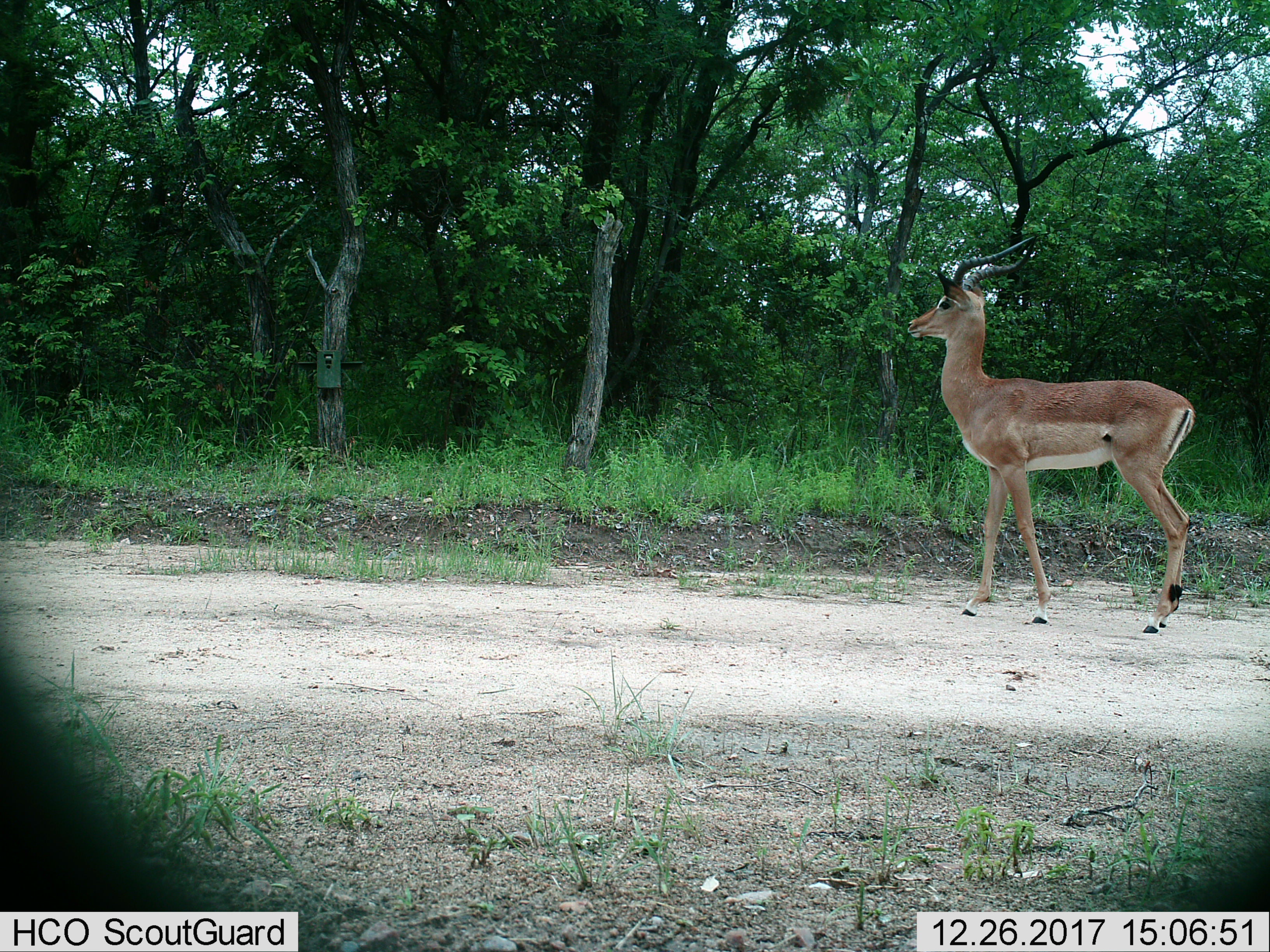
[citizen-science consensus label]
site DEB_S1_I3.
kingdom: Animalia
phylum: Chordata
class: Mammalia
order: Artiodactyla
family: Bovidae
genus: Aepyceros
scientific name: Aepyceros melampus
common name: impala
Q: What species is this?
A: Impala (Aepyceros melampus).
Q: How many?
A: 1.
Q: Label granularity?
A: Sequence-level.